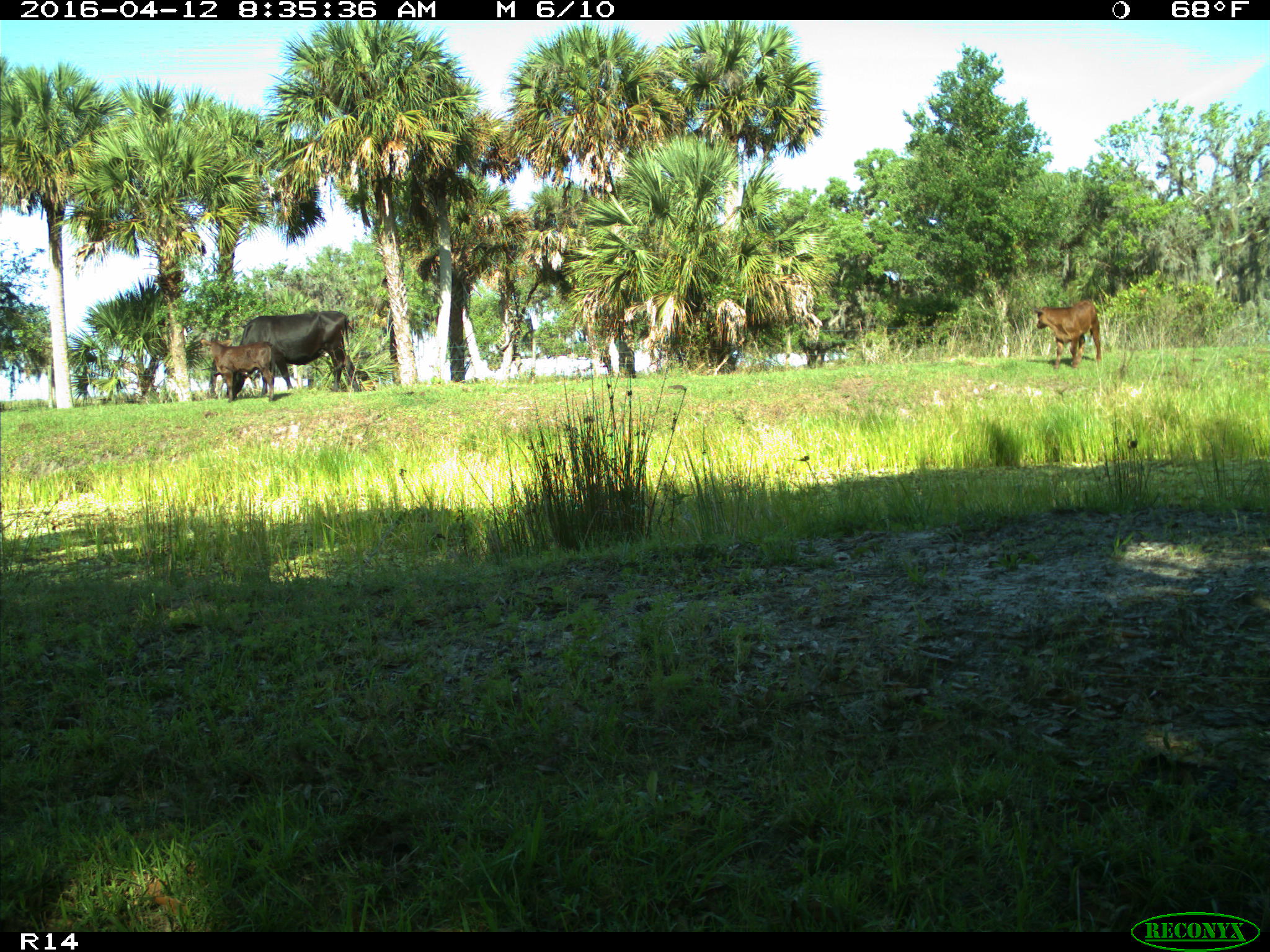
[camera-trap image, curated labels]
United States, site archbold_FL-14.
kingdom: Animalia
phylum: Chordata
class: Mammalia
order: Artiodactyla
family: Bovidae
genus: Bos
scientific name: Bos taurus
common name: domestic cow